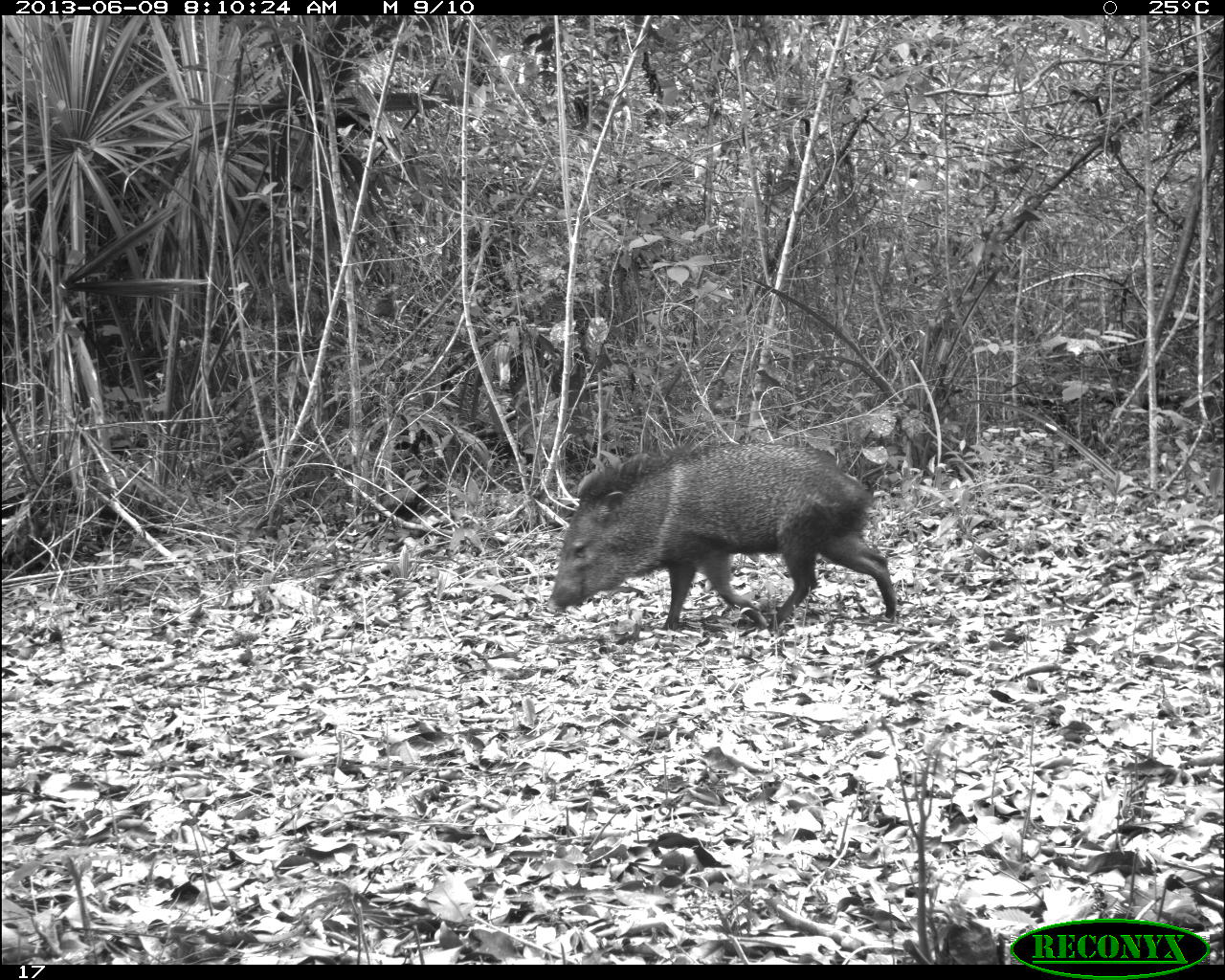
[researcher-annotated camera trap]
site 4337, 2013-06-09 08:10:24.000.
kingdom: Animalia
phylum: Chordata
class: Mammalia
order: Artiodactyla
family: Tayassuidae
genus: Pecari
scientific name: Pecari tajacu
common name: collared peccary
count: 2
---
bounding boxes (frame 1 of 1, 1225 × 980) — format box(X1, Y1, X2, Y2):
pecari tajacu: box(547, 440, 898, 630)